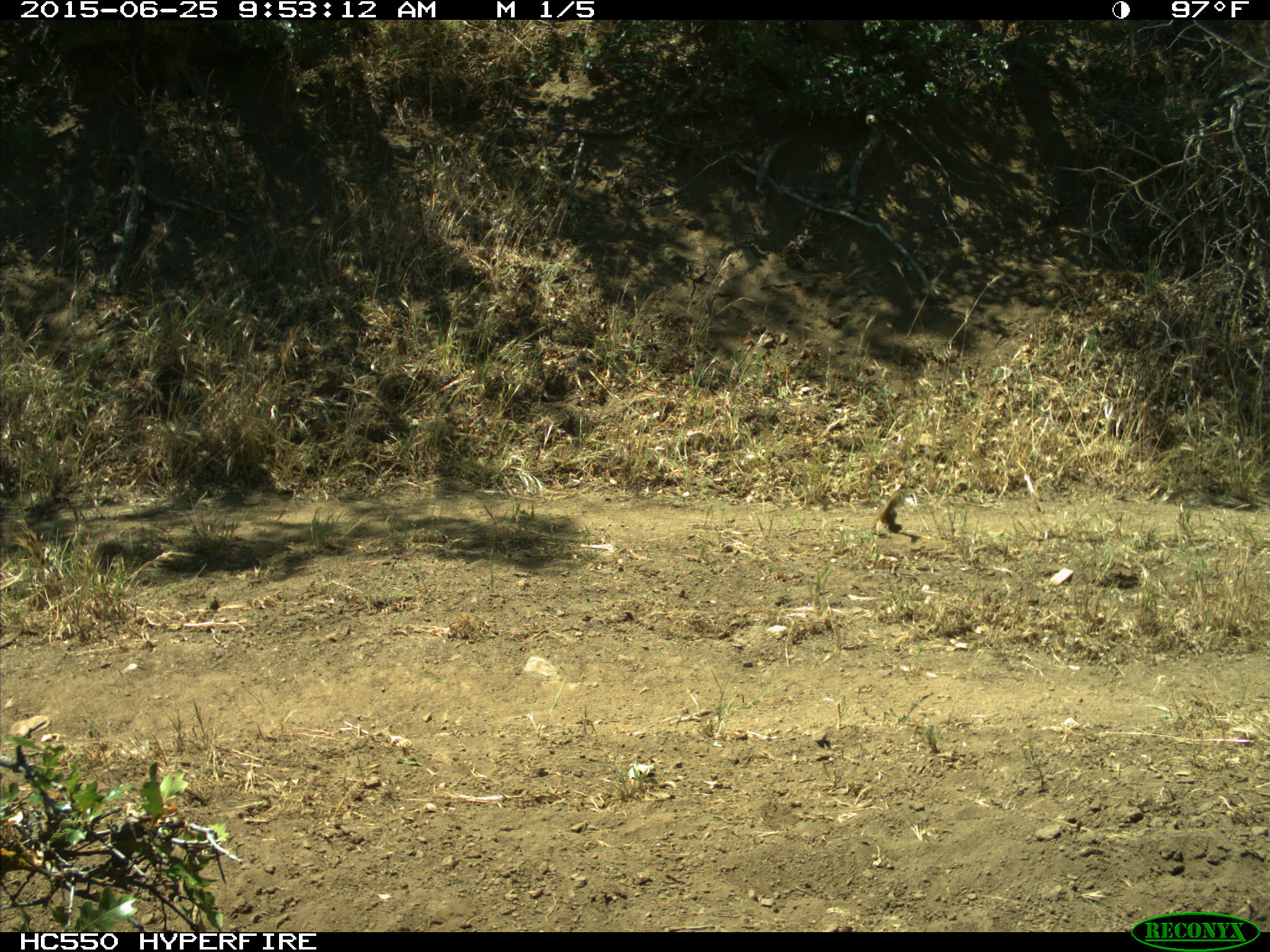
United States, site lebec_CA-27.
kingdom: Animalia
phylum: Chordata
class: Mammalia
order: Rodentia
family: Sciuridae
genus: Tamias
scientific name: Tamias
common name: chipmunk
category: unidentified chipmunk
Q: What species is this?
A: Unidentified chipmunk (chipmunk) (Tamias).